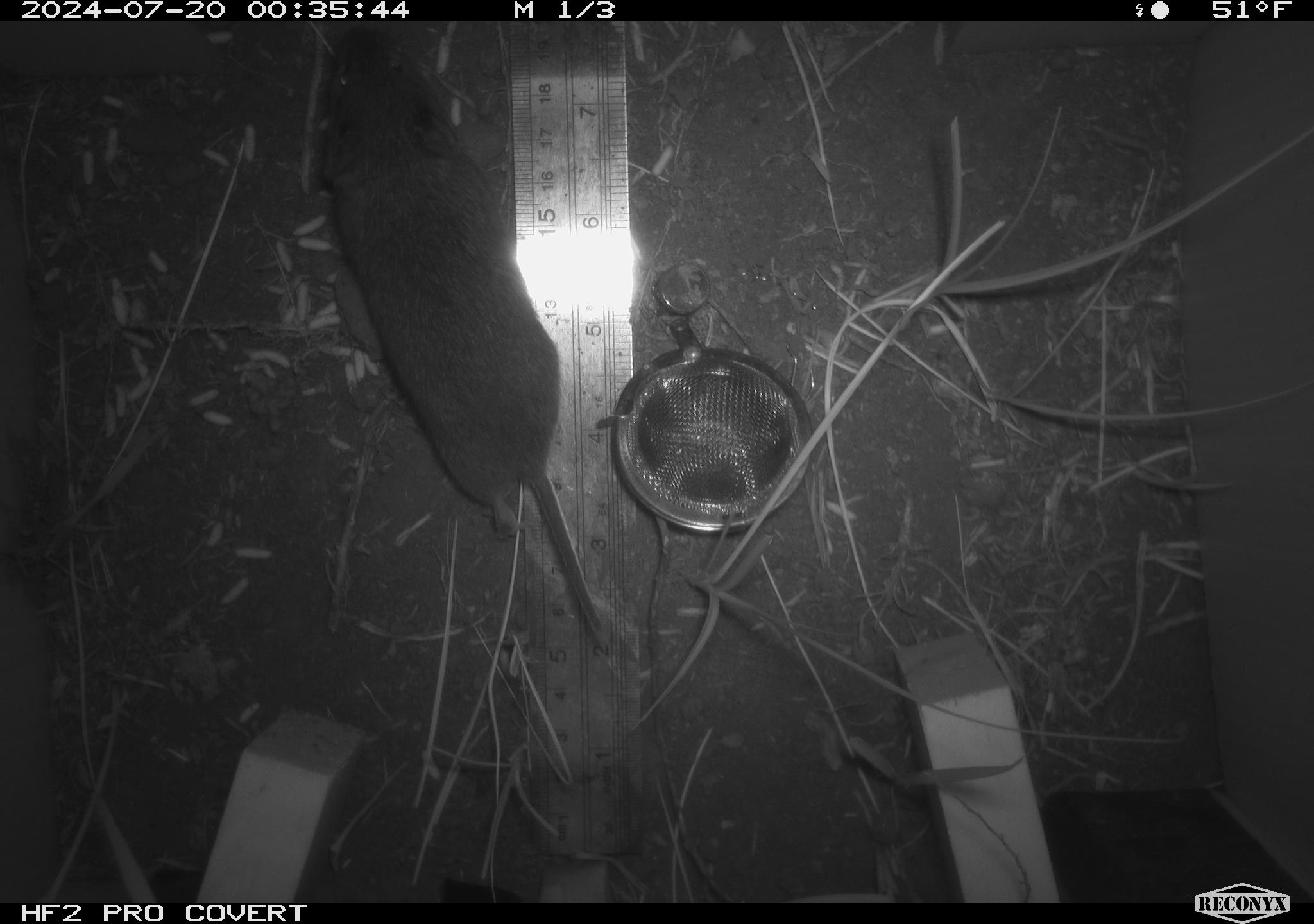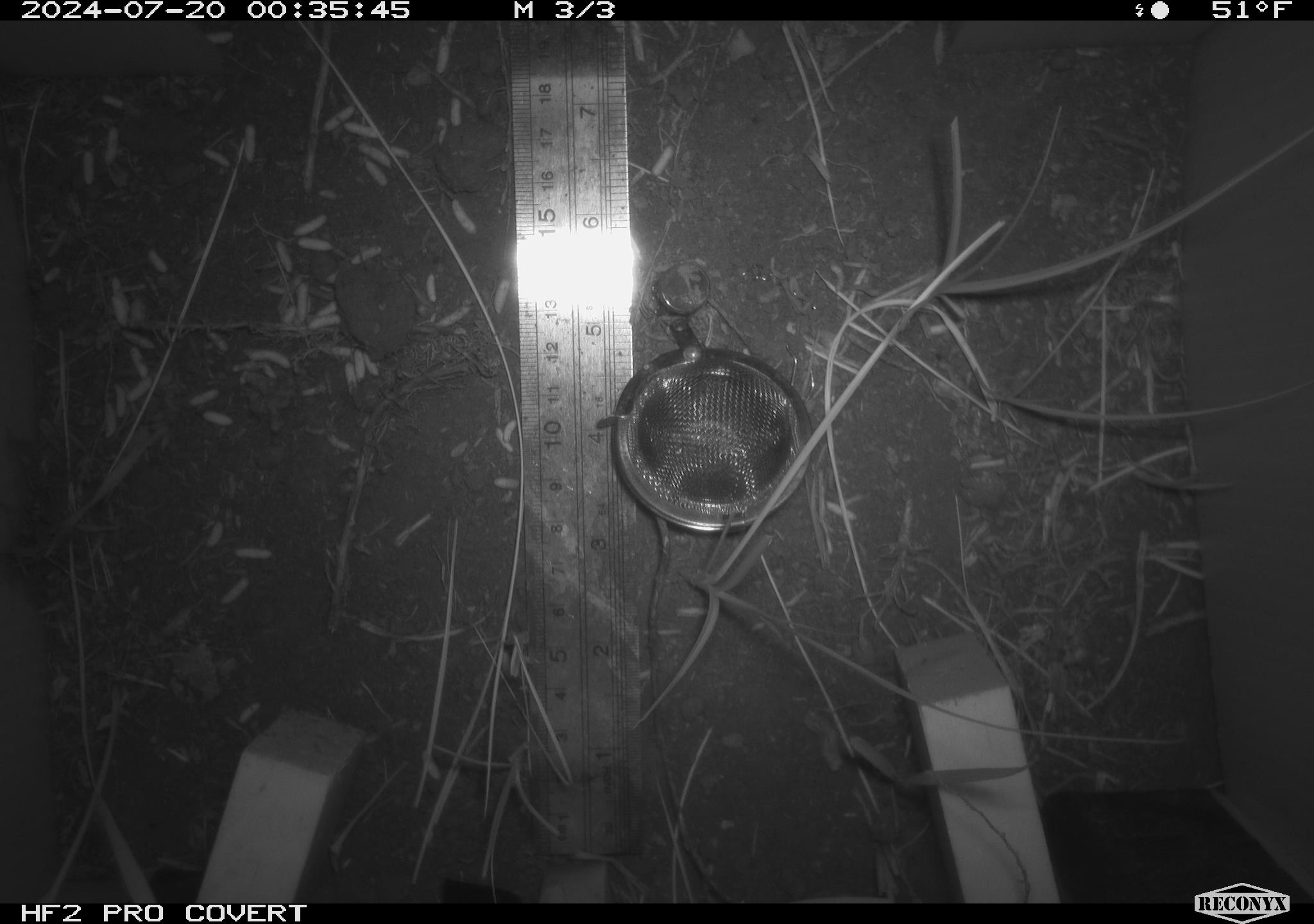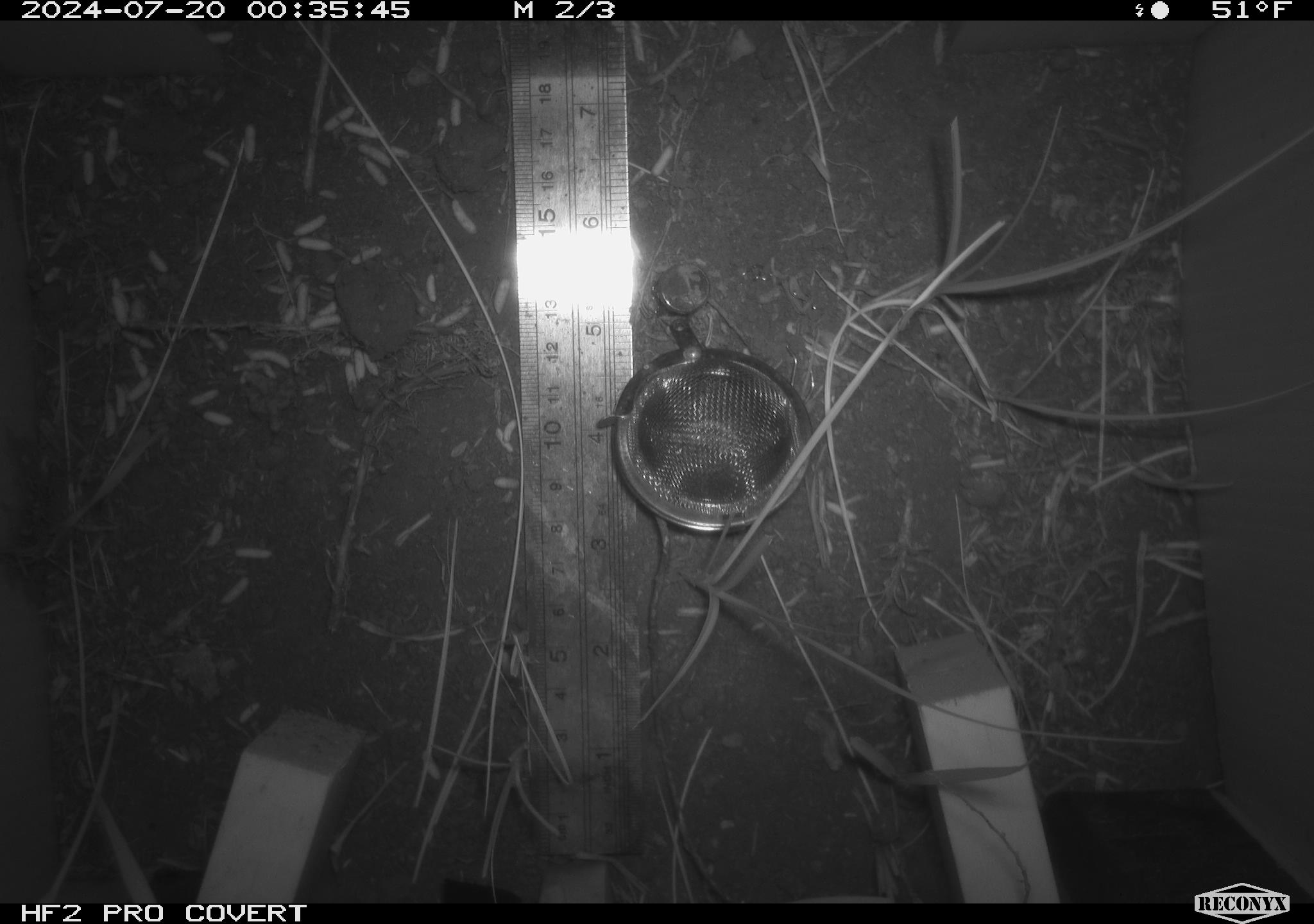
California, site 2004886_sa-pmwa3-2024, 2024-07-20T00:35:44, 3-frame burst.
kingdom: Animalia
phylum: Chordata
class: Mammalia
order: Rodentia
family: Cricetidae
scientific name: Arvicolinae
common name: voles, lemmings, and muskrats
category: arvicolinae subfamily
Arvicolinae subfamily (voles, lemmings, and muskrats) (Arvicolinae).